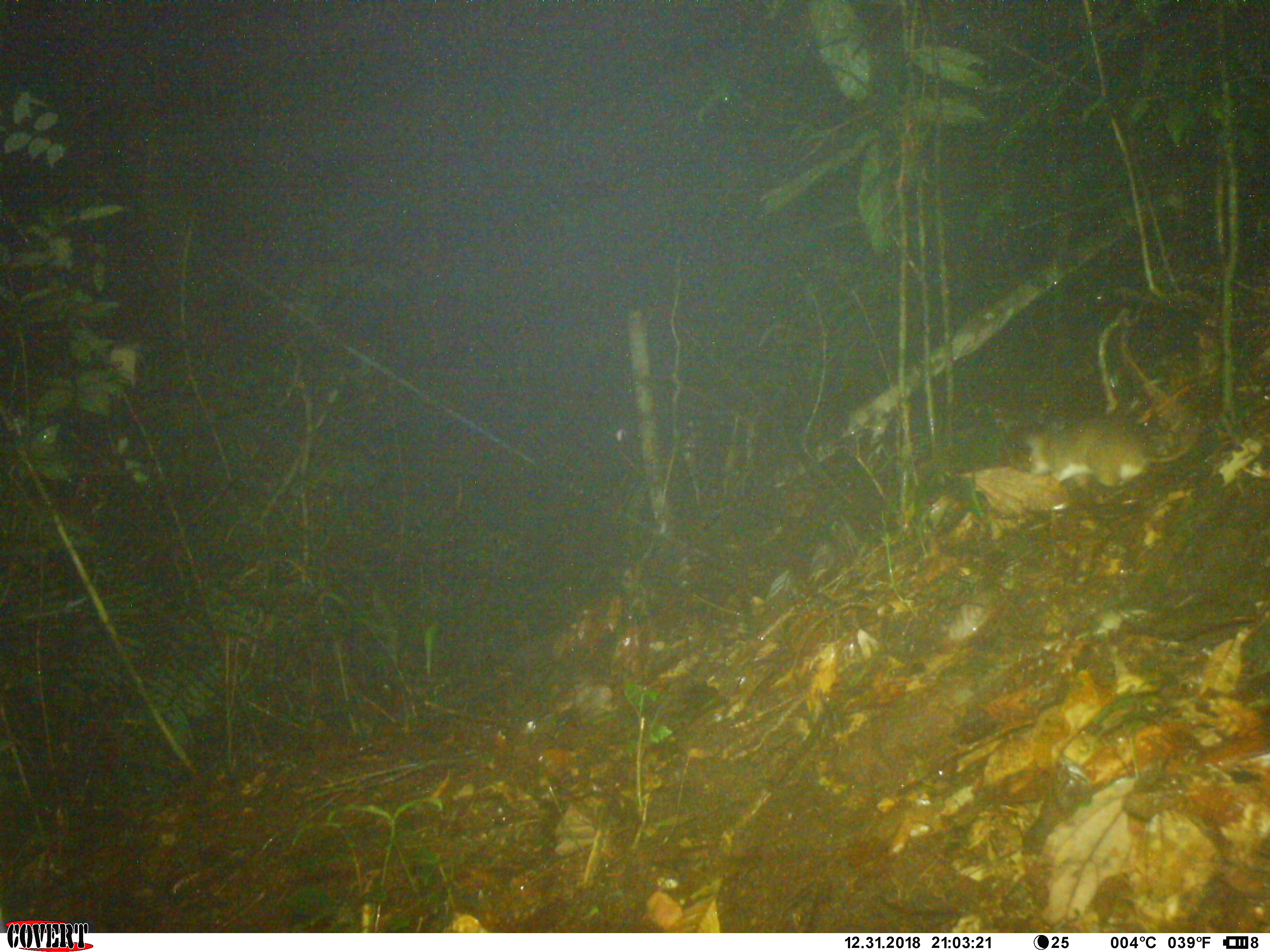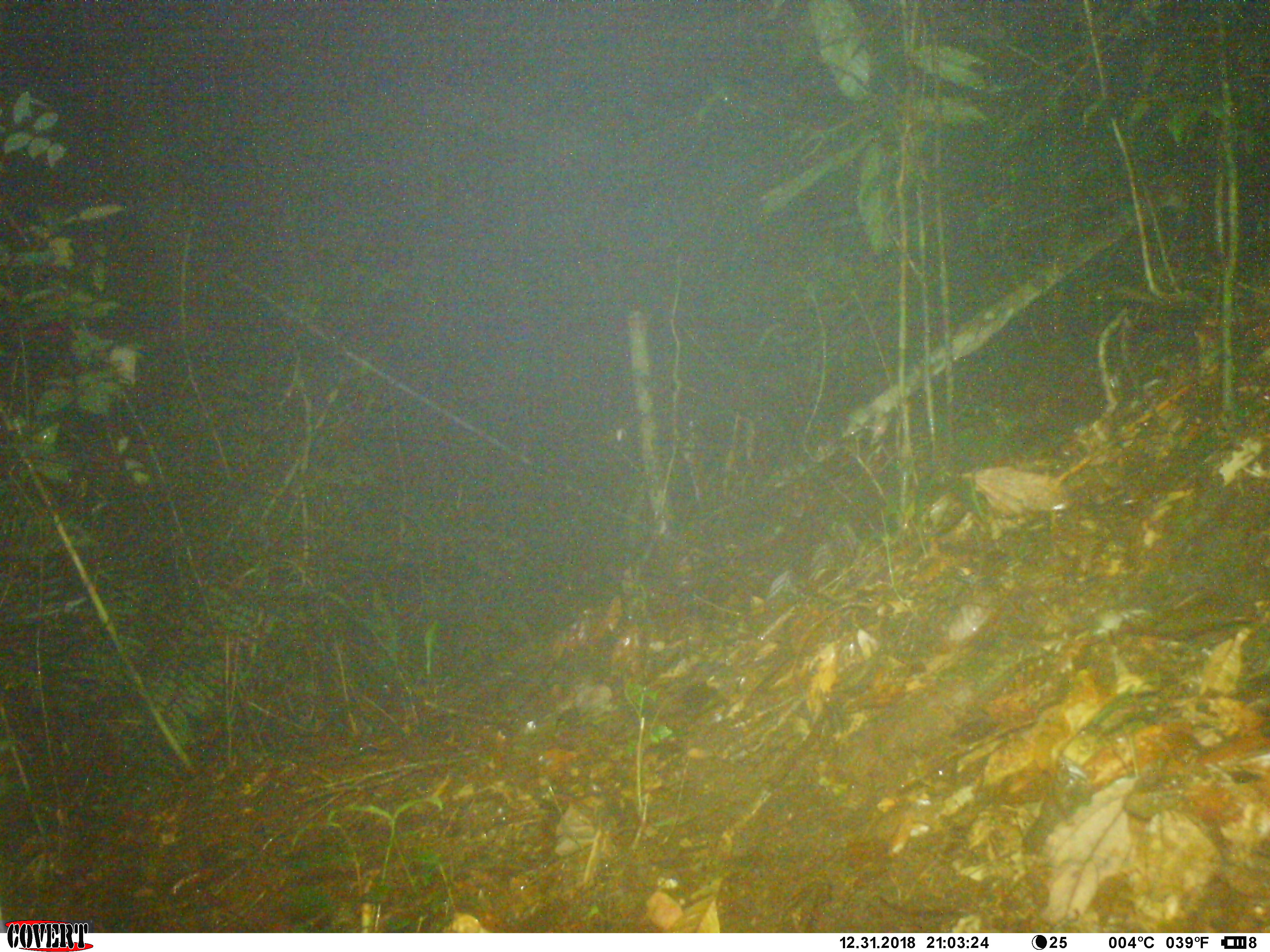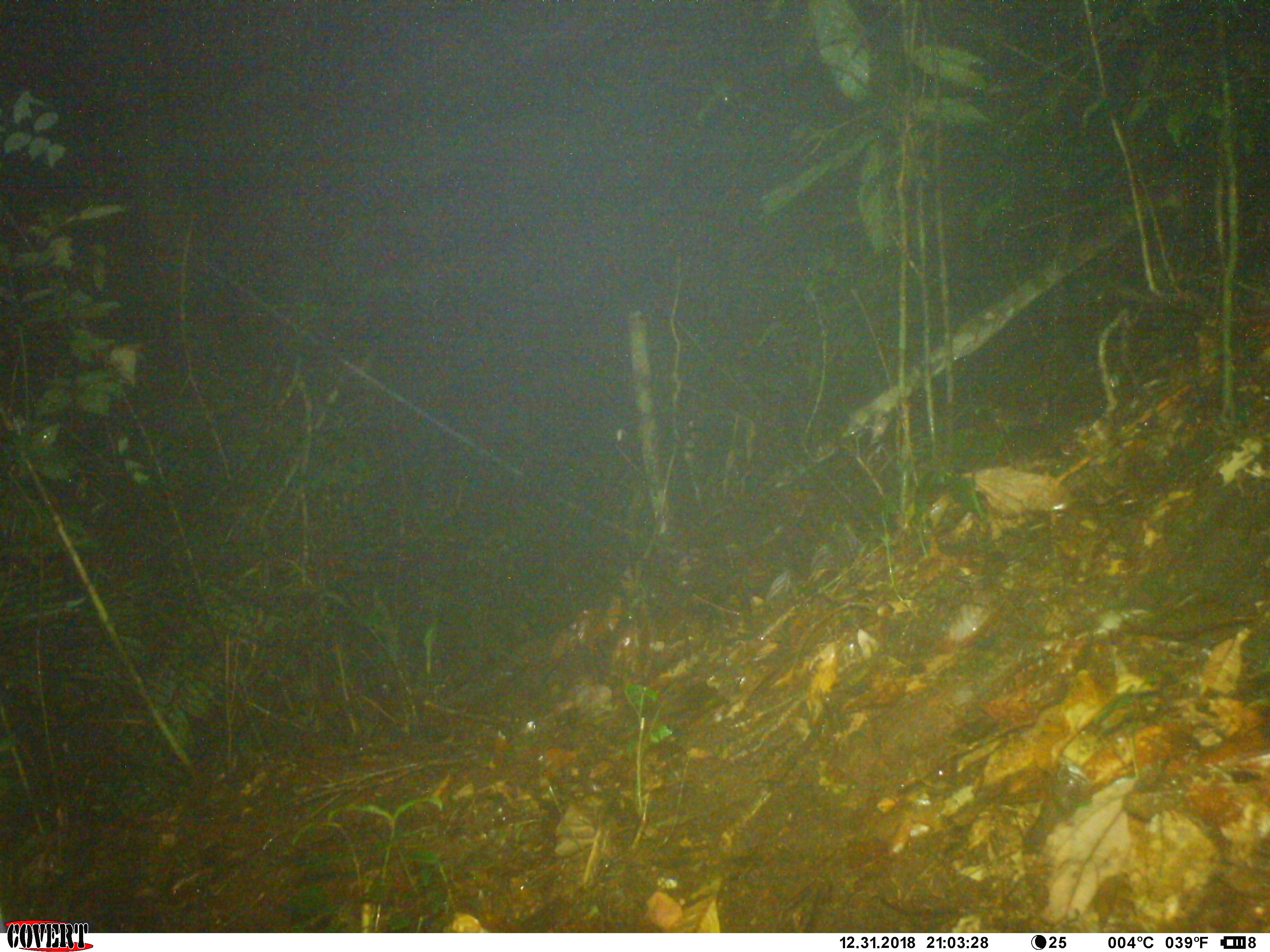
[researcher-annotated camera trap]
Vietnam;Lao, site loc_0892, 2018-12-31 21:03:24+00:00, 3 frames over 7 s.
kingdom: Animalia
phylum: Chordata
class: Mammalia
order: Rodentia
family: Muridae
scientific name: Muridae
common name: old-world mice and rats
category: unidentified murid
Unidentified murid (old-world mice and rats) (Muridae). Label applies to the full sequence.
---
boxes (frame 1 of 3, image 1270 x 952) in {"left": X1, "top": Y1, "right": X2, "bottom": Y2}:
unidentified murid: {"left": 1024, "top": 411, "right": 1216, "bottom": 490}